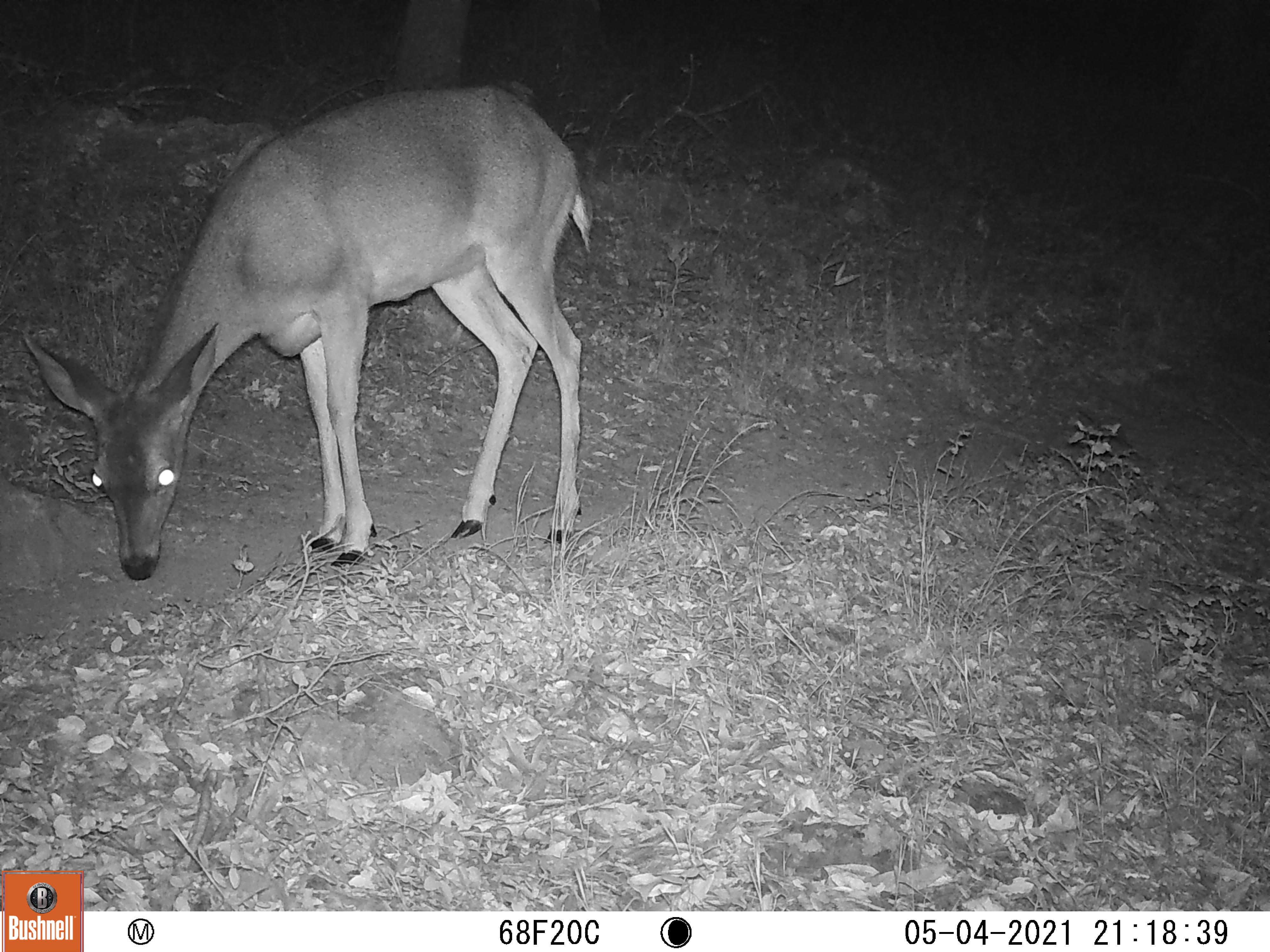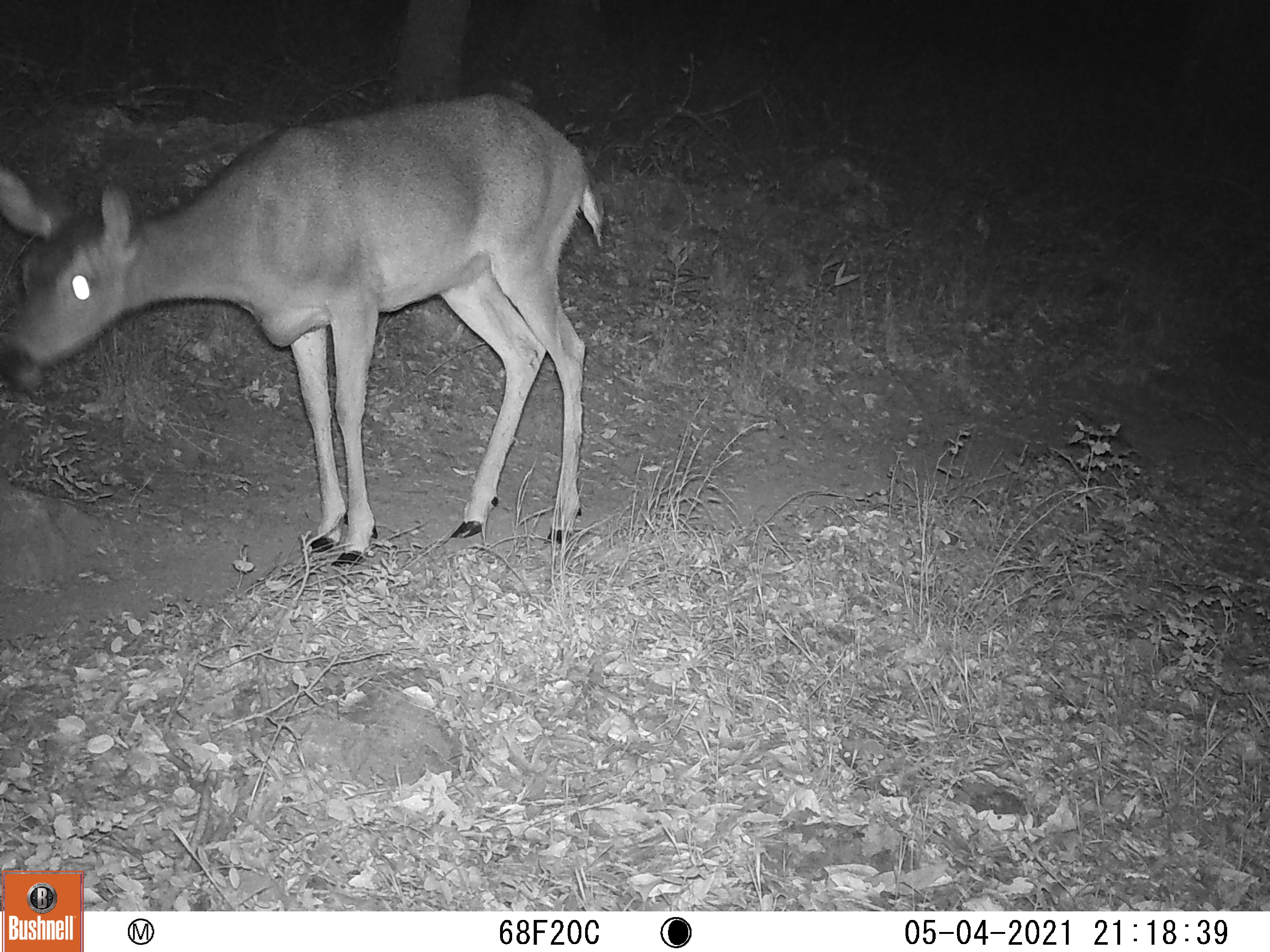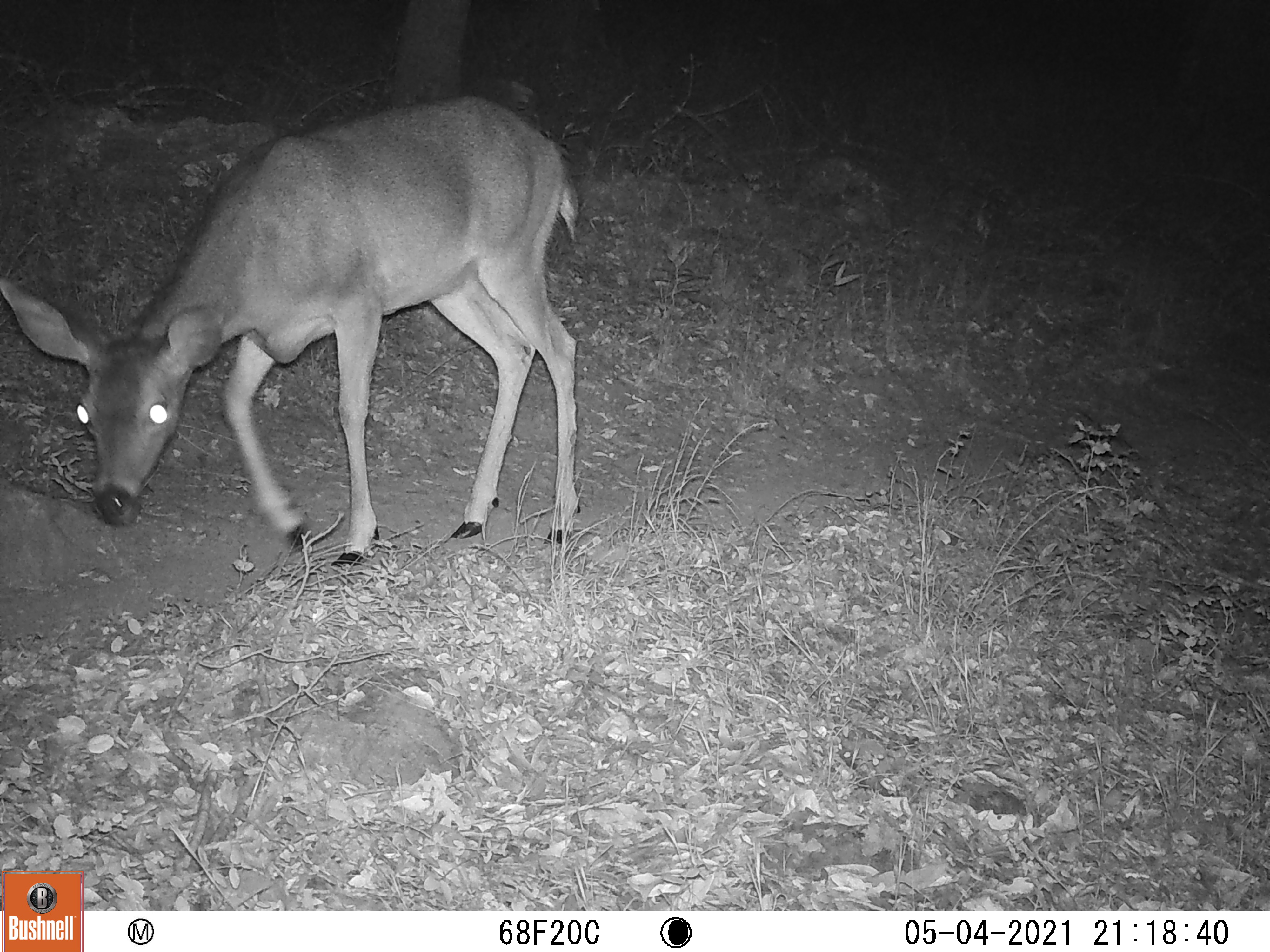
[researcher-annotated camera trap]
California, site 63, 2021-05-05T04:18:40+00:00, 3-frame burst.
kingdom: Animalia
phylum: Chordata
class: Mammalia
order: Artiodactyla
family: Cervidae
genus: Odocoileus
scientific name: Odocoileus hemionus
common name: mule deer